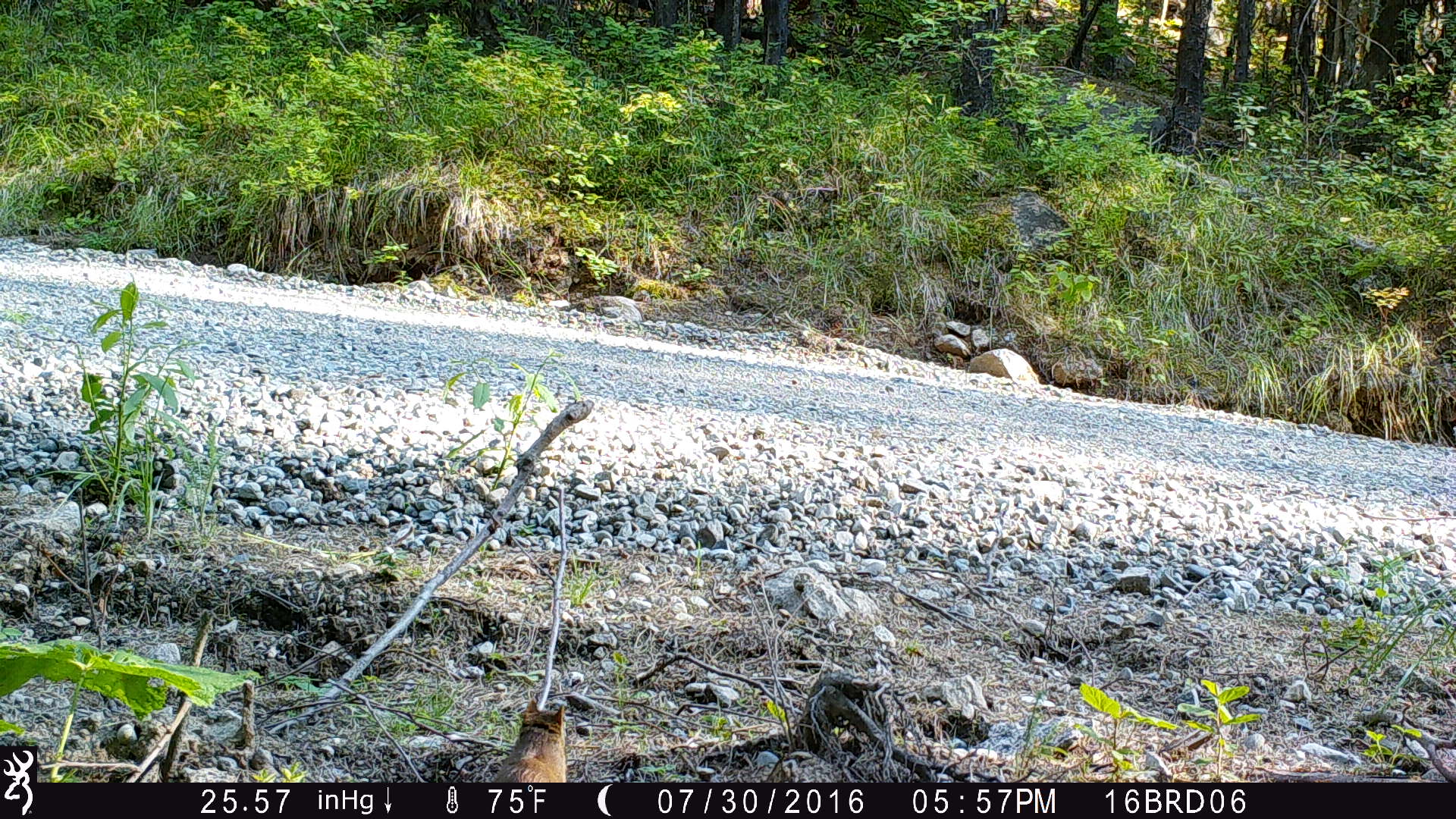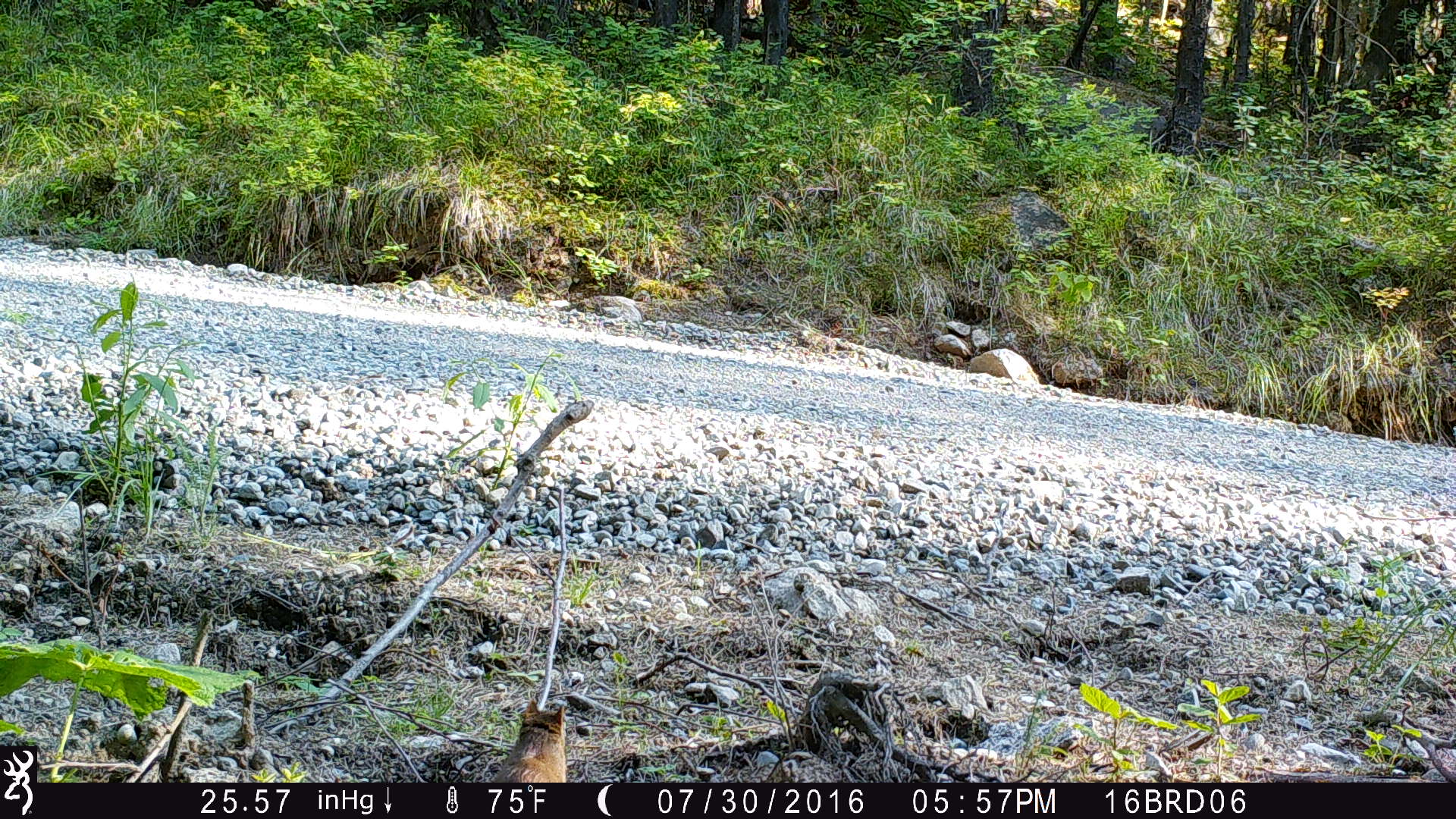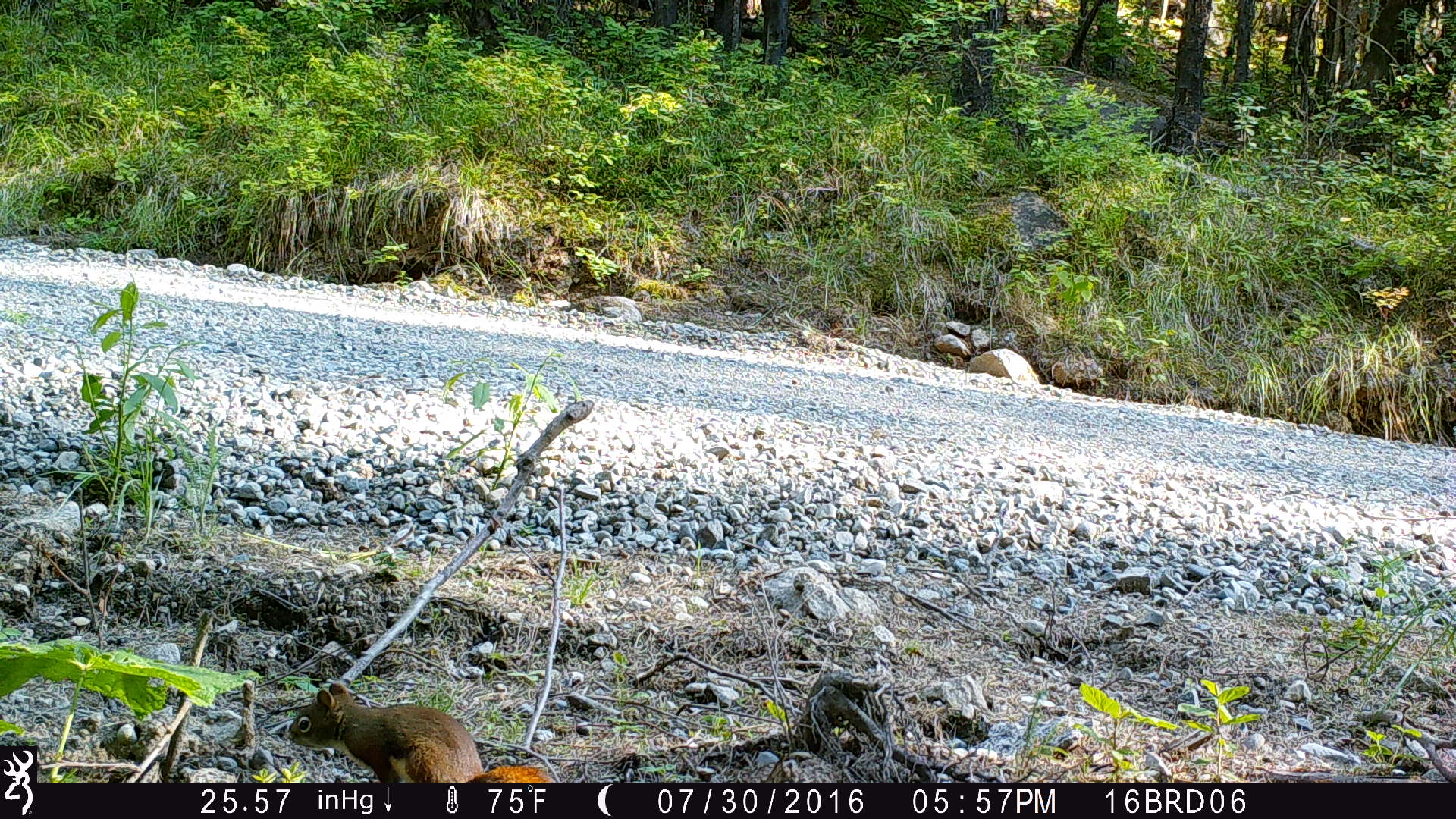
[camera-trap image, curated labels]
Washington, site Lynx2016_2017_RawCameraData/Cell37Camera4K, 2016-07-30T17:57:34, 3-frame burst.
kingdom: Animalia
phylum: Chordata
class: Mammalia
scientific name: Mammalia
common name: small mammal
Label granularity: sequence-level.